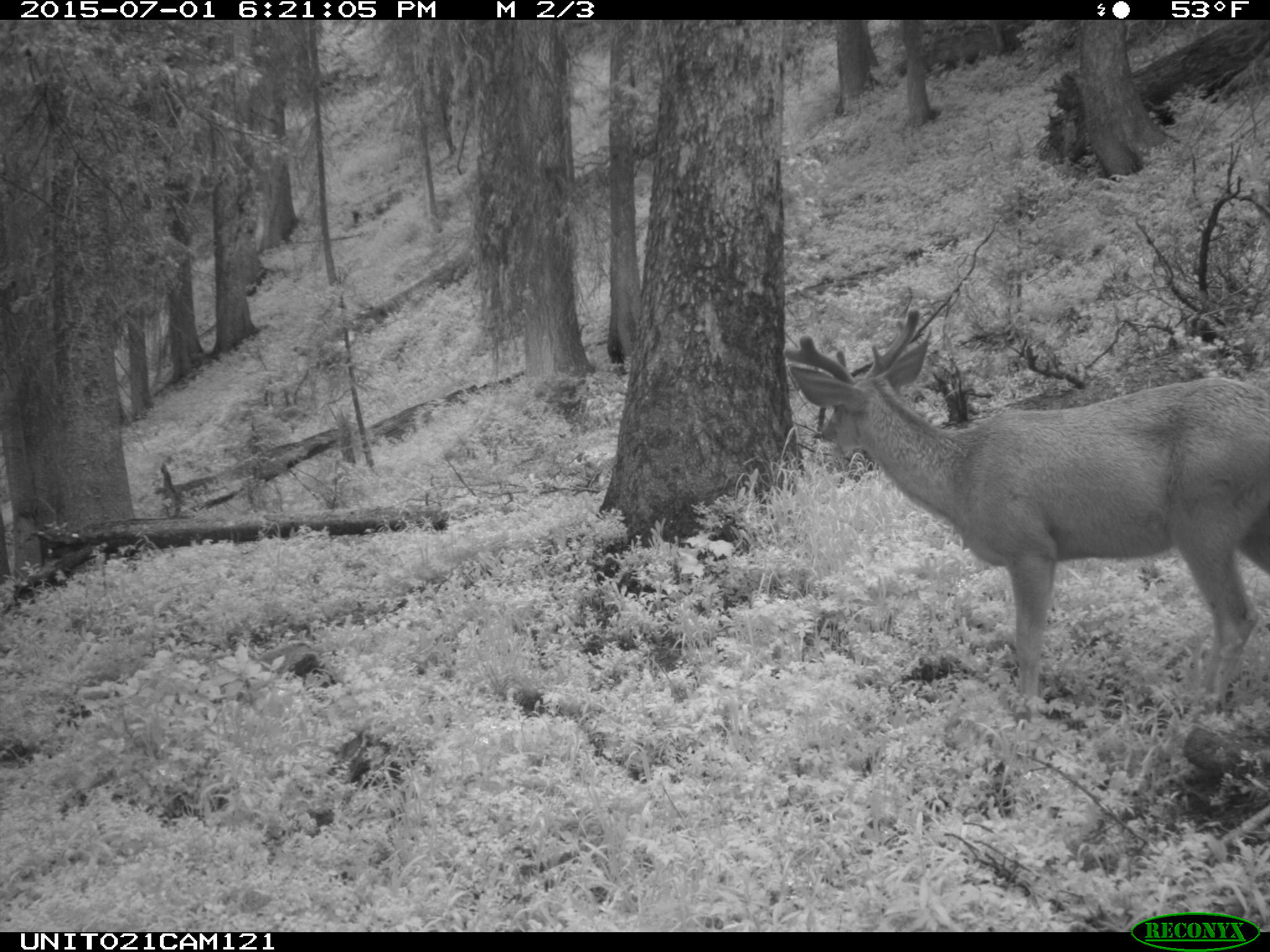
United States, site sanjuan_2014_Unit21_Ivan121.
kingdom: Animalia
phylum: Chordata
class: Mammalia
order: Artiodactyla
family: Cervidae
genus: Odocoileus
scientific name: Odocoileus hemionus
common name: mule deer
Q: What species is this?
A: Odocoileus hemionus (mule deer).